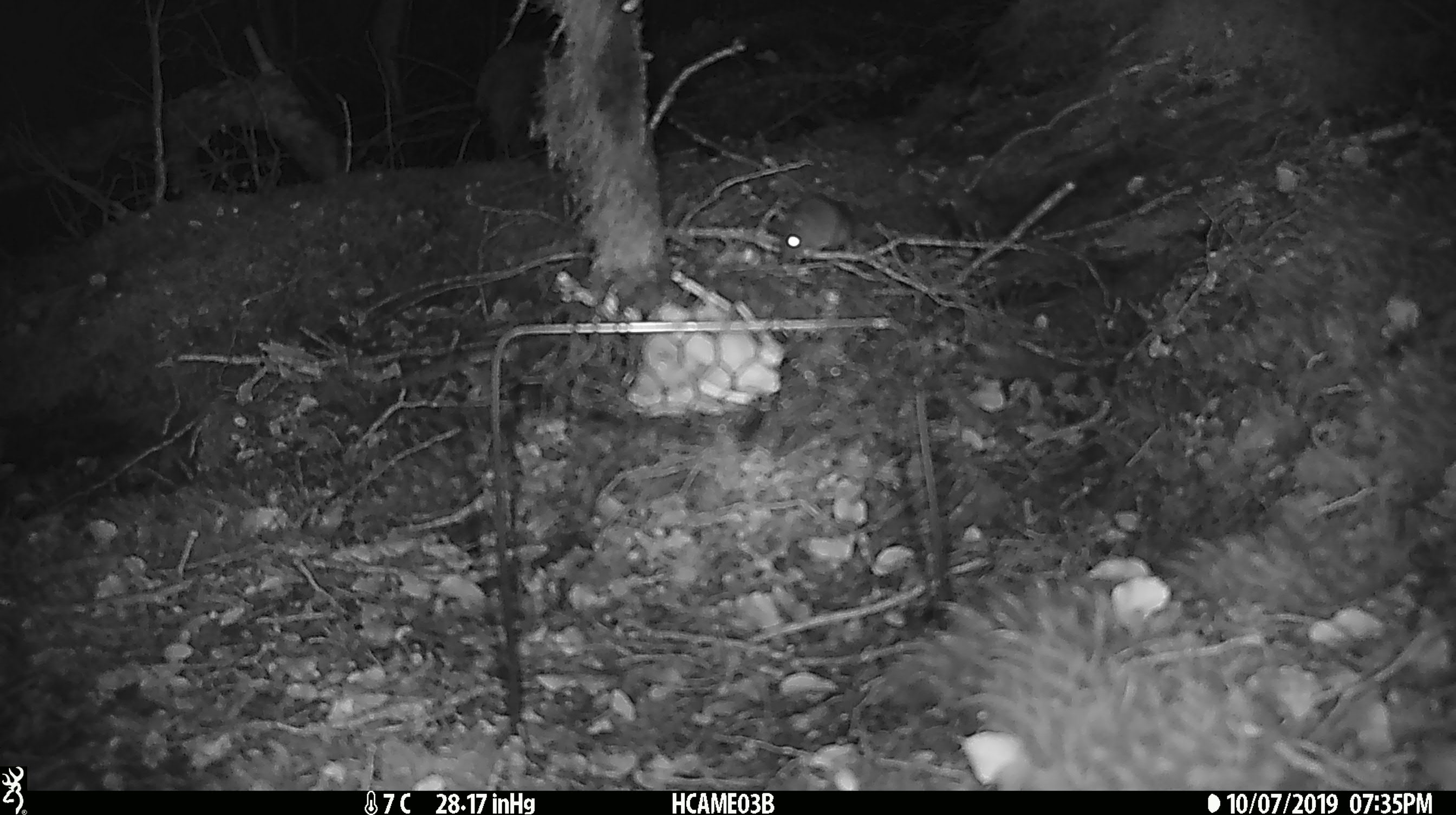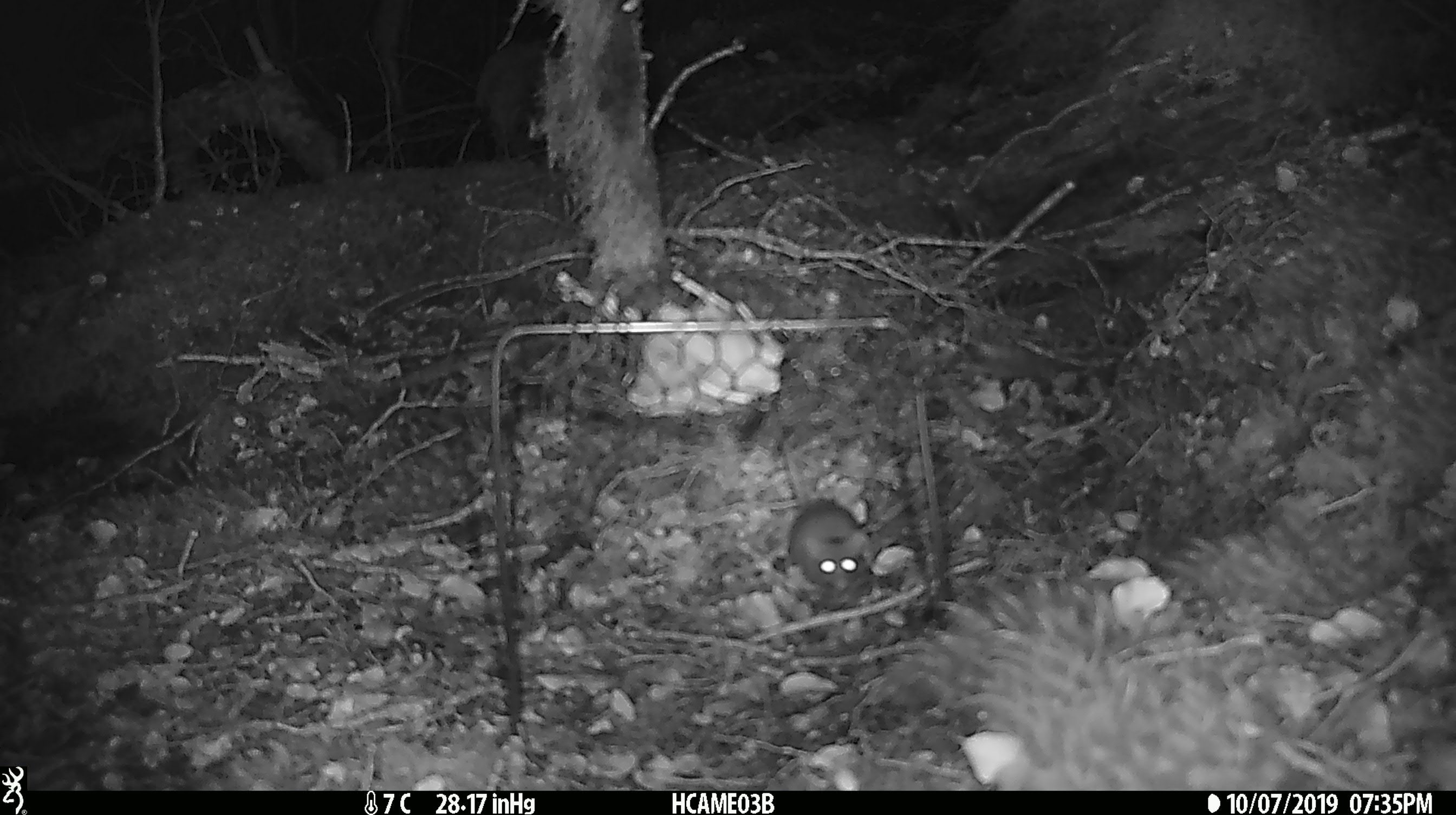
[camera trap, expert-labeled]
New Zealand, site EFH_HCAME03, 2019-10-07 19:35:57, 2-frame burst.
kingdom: Animalia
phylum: Chordata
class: Mammalia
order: Rodentia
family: Muridae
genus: Mus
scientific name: Mus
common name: mouse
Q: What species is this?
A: Mouse (Mus).